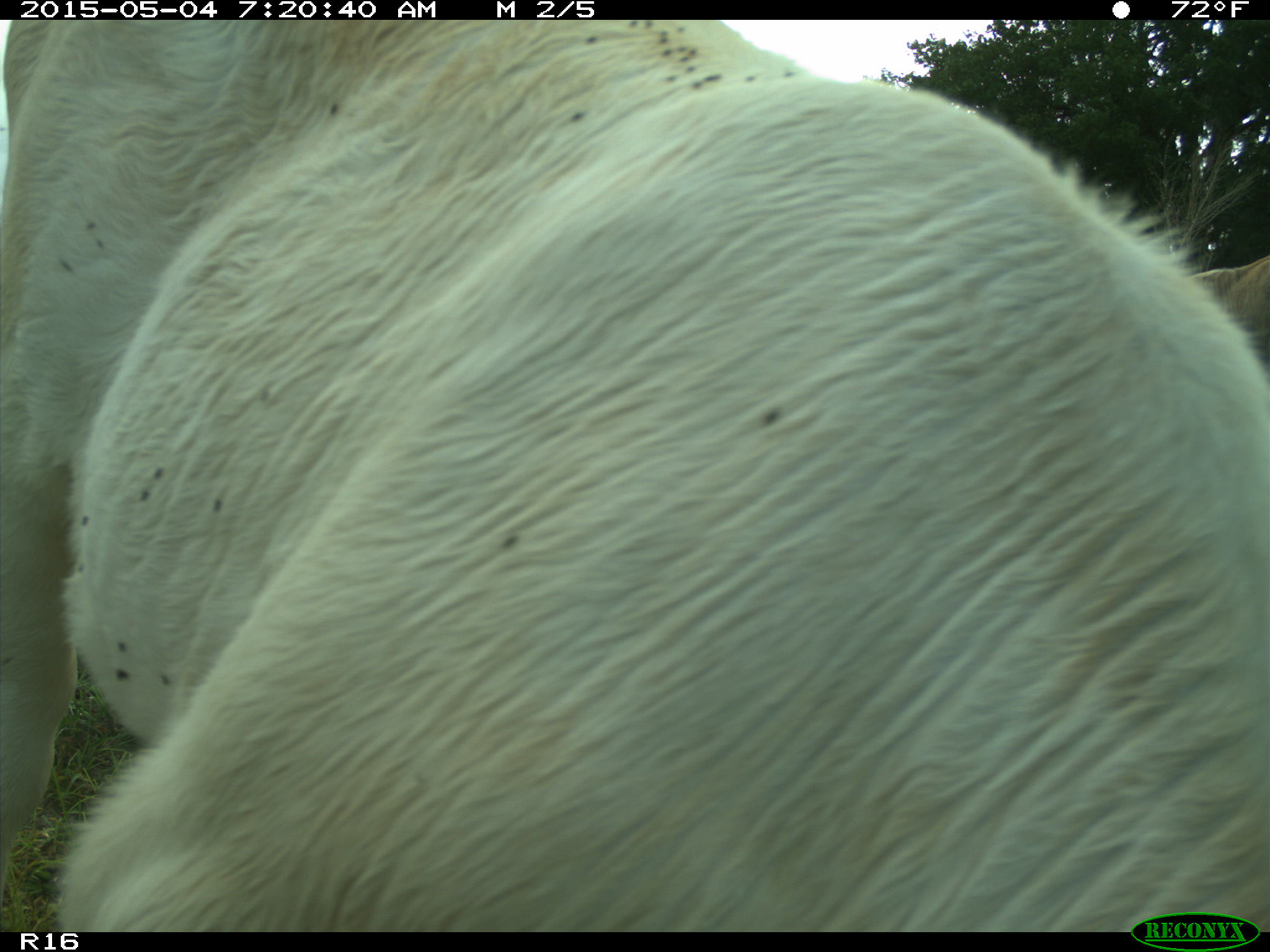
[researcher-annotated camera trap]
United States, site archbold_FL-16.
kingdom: Animalia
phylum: Chordata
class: Mammalia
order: Artiodactyla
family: Bovidae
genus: Bos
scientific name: Bos taurus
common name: domestic cow